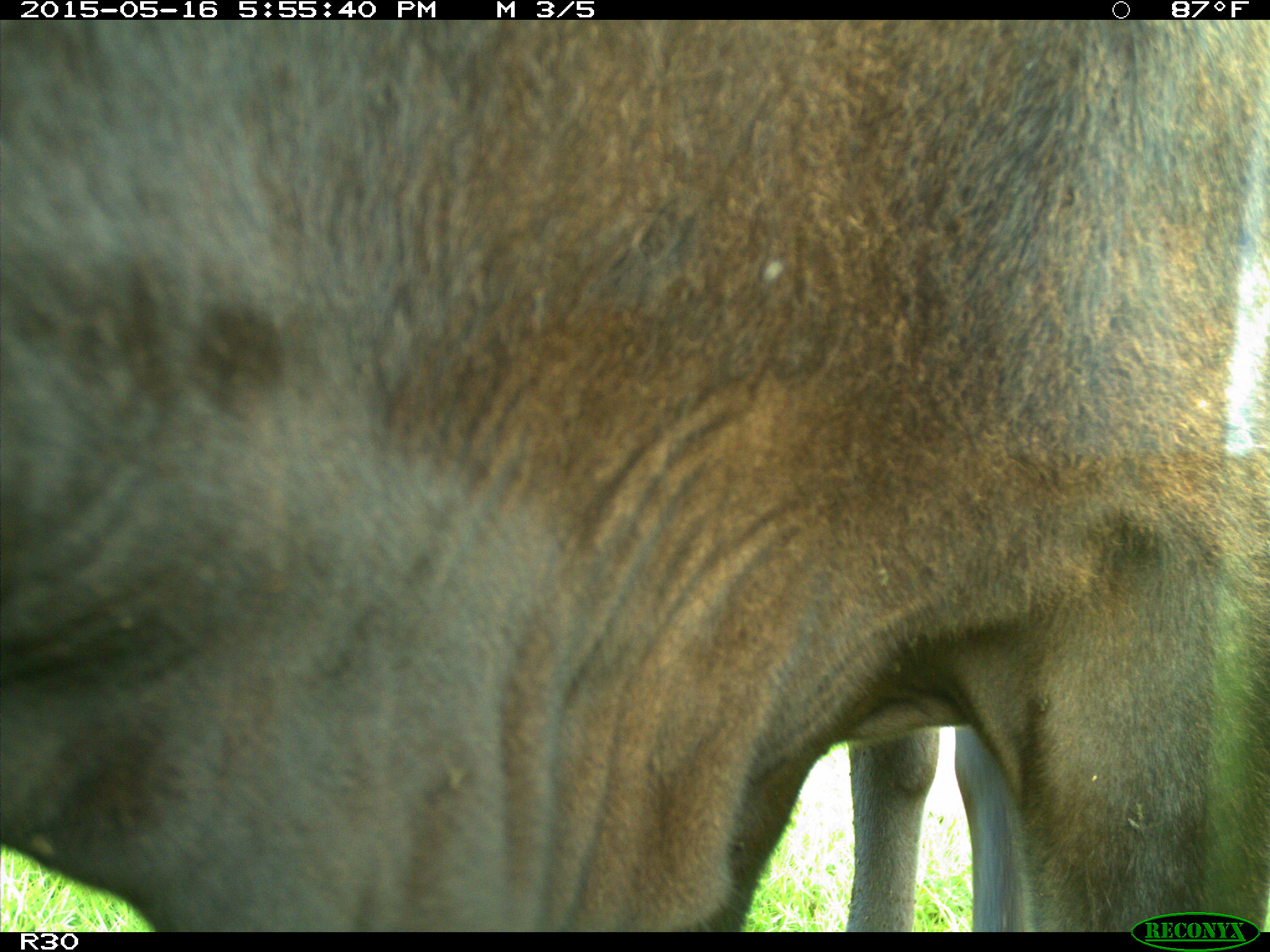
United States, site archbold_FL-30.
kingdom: Animalia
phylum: Chordata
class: Mammalia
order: Artiodactyla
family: Bovidae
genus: Bos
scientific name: Bos taurus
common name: domestic cow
Bos taurus (domestic cow).